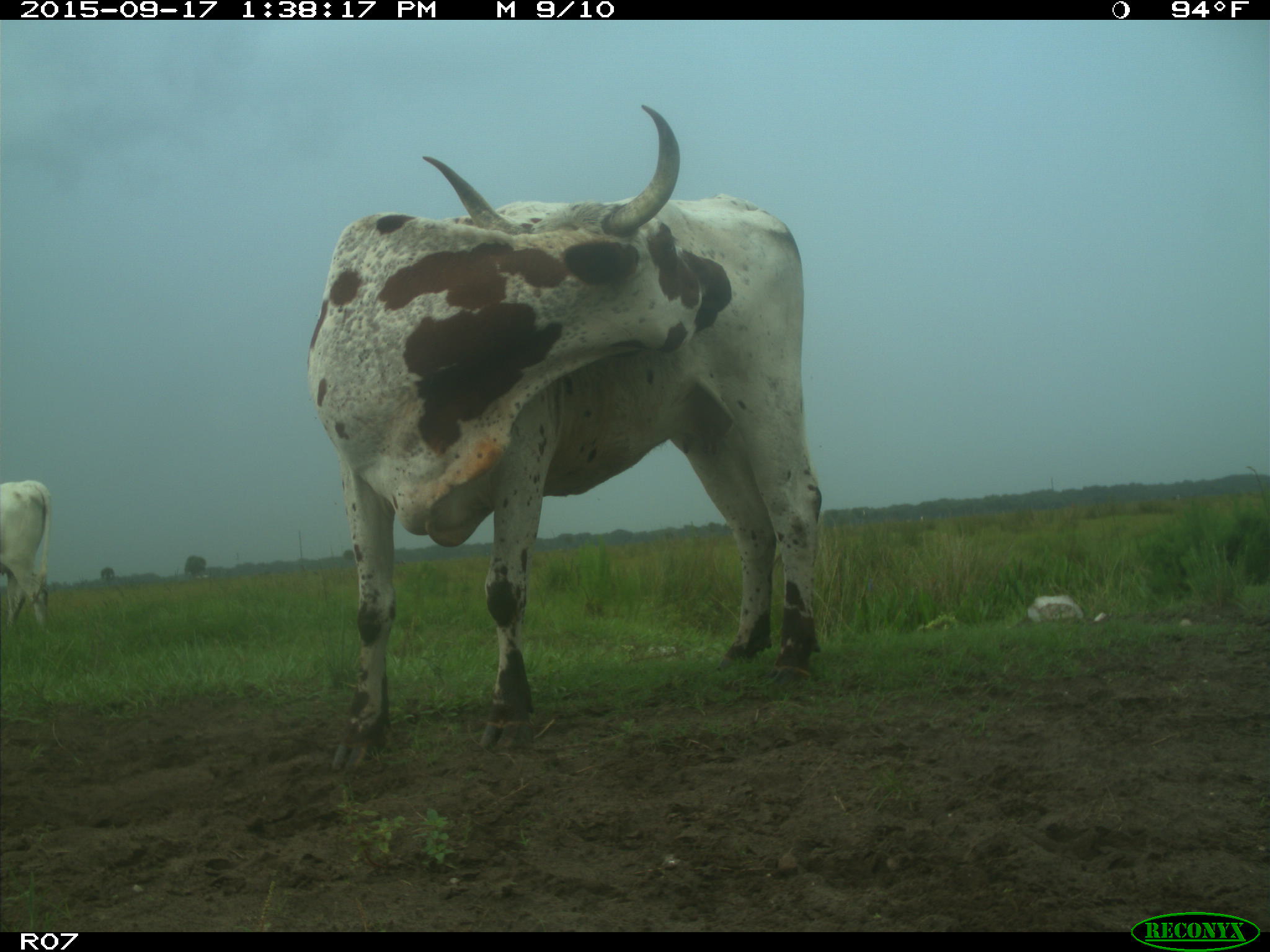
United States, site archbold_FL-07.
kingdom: Animalia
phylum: Chordata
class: Mammalia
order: Artiodactyla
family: Bovidae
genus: Bos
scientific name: Bos taurus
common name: domestic cow